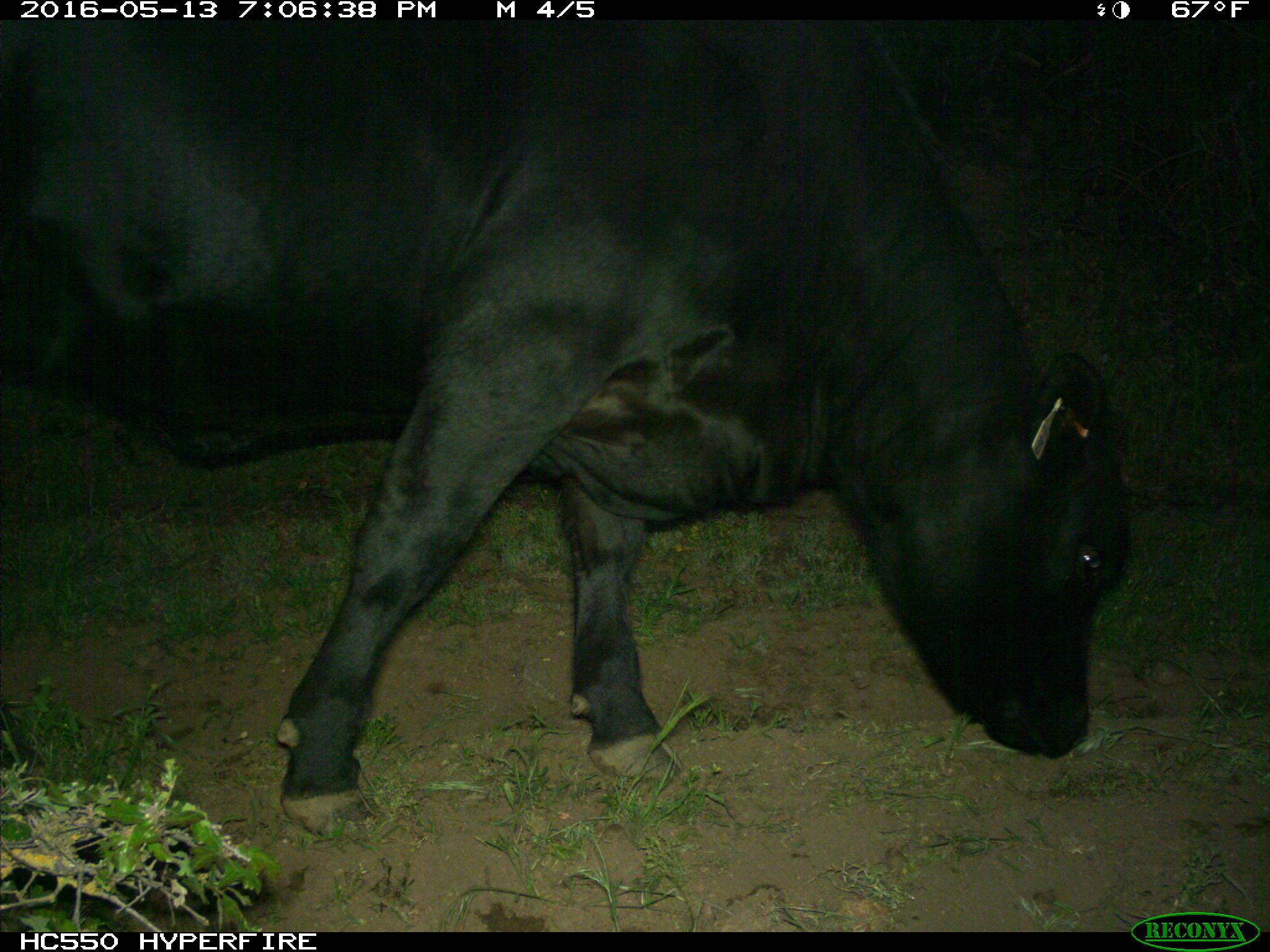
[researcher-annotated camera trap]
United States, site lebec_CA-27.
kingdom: Animalia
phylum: Chordata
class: Mammalia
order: Artiodactyla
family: Bovidae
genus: Bos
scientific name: Bos taurus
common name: domestic cow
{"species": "Bos taurus (domestic cow)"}